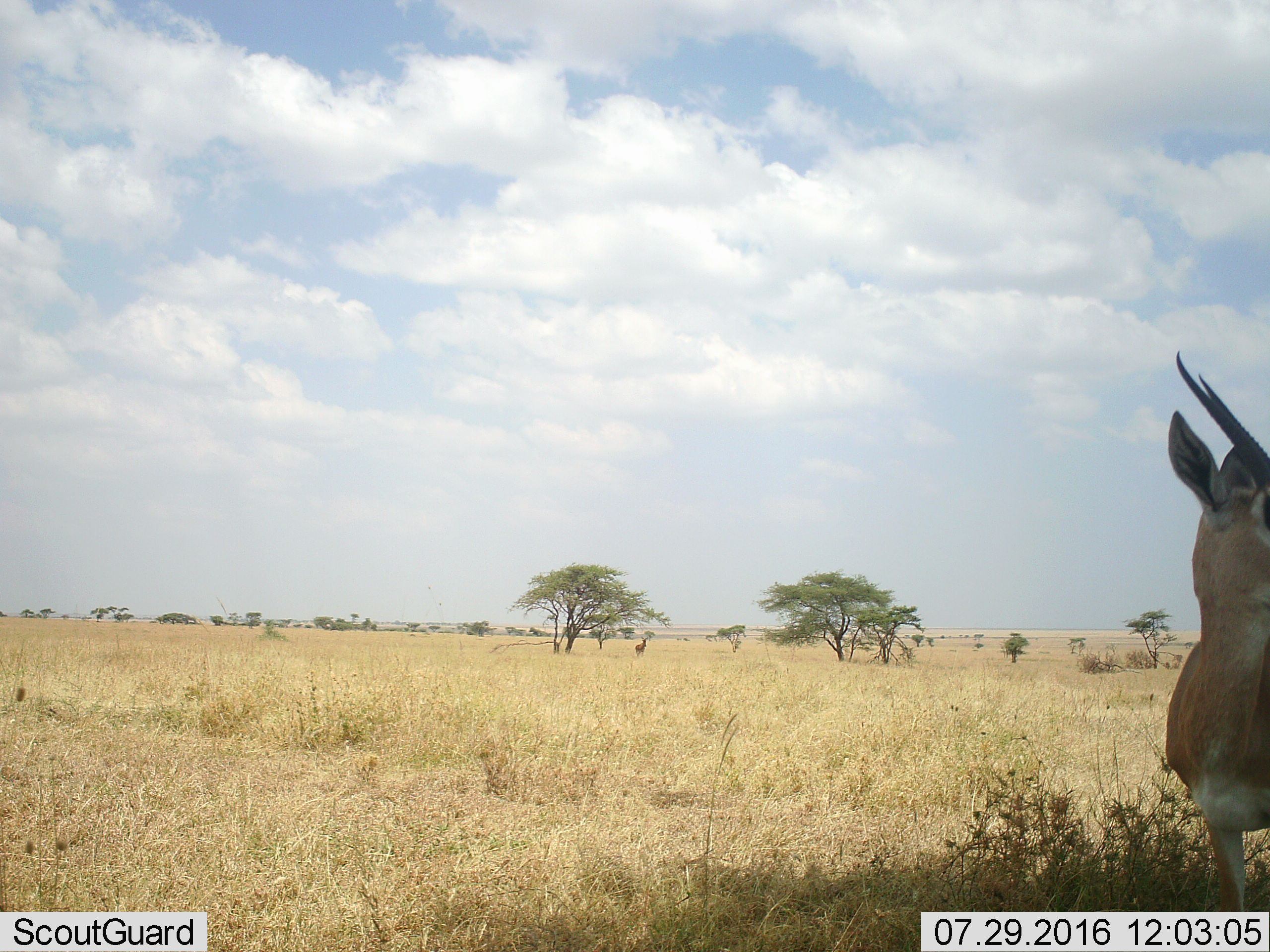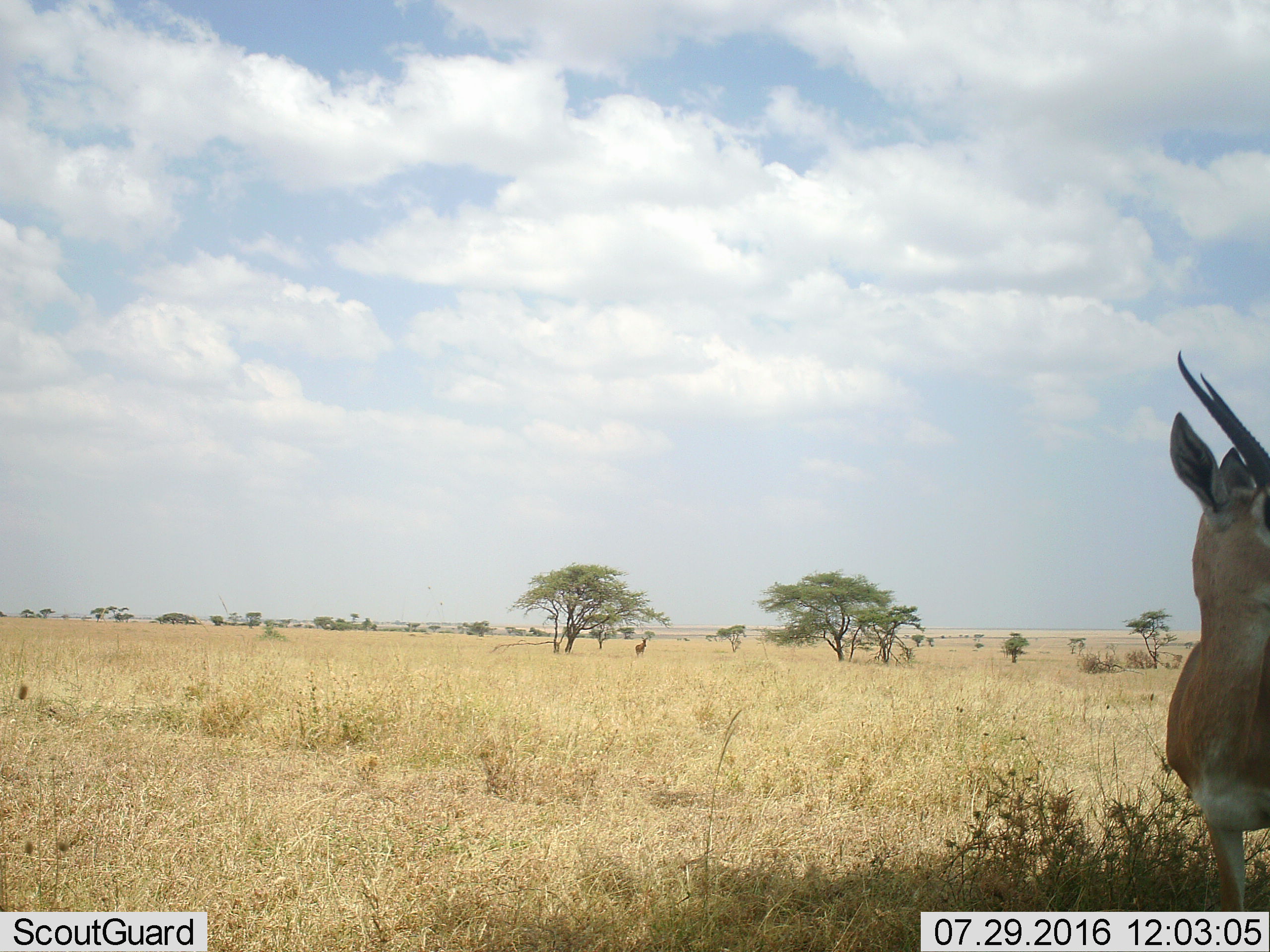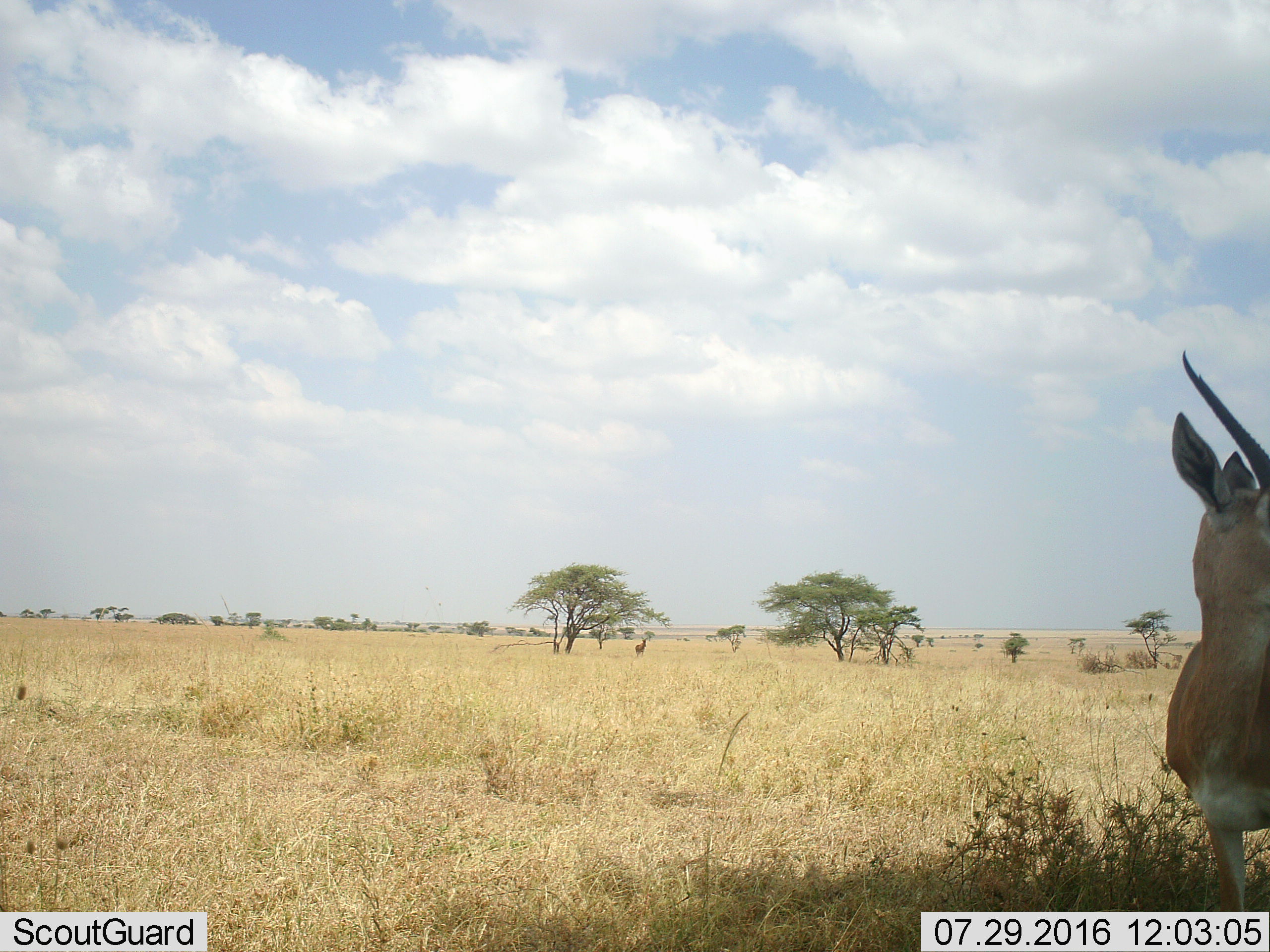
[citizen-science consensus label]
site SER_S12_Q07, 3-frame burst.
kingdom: Animalia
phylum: Chordata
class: Mammalia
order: Artiodactyla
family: Bovidae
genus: Eudorcas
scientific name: Eudorcas thomsonii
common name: thomson's gazelle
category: gazellethomsons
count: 2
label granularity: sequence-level